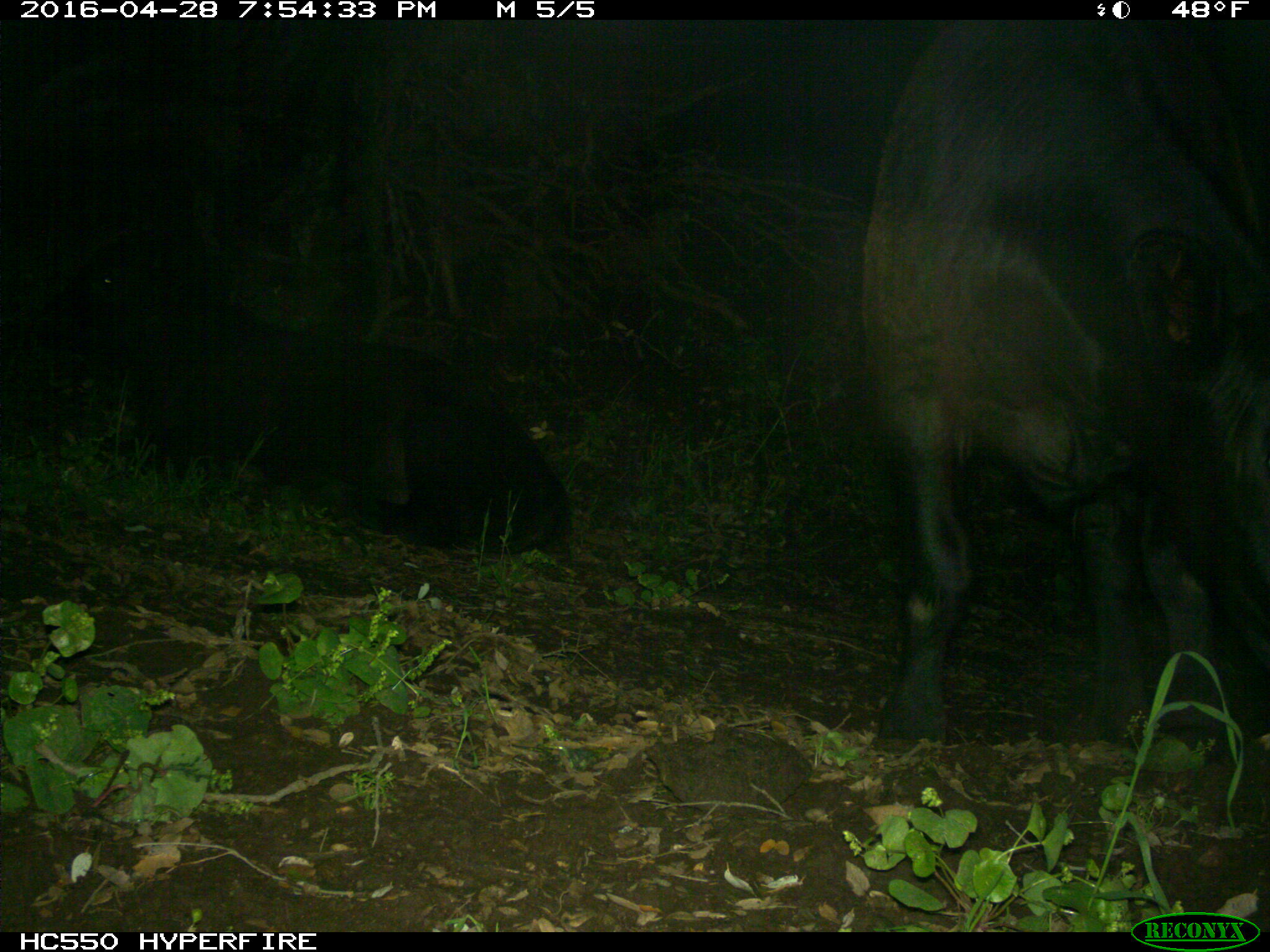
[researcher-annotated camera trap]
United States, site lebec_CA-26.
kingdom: Animalia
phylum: Chordata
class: Mammalia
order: Artiodactyla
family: Bovidae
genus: Bos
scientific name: Bos taurus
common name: domestic cow